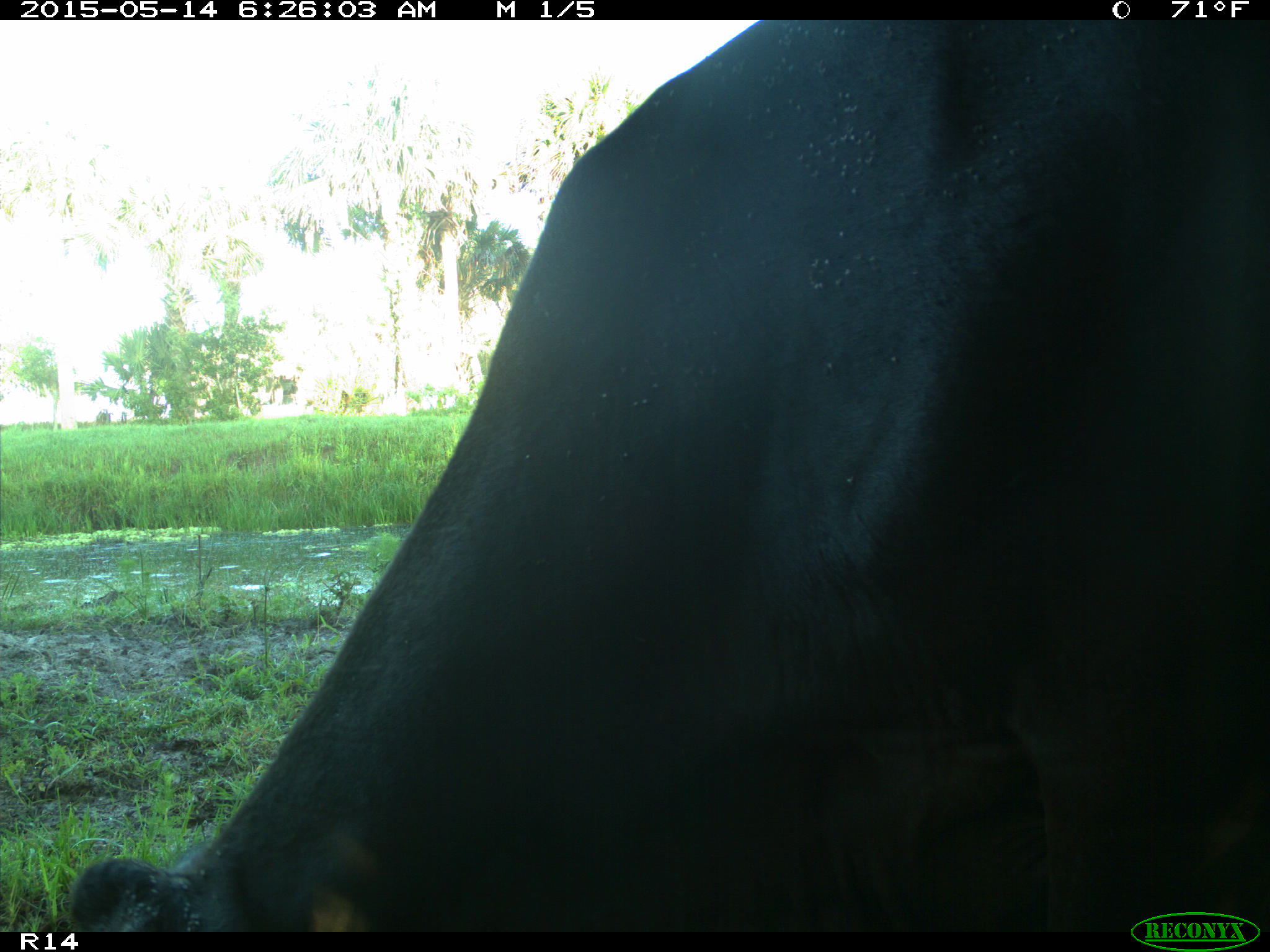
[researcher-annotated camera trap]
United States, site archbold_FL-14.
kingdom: Animalia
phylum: Chordata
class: Mammalia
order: Artiodactyla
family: Bovidae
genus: Bos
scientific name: Bos taurus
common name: domestic cow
Bos taurus (domestic cow).